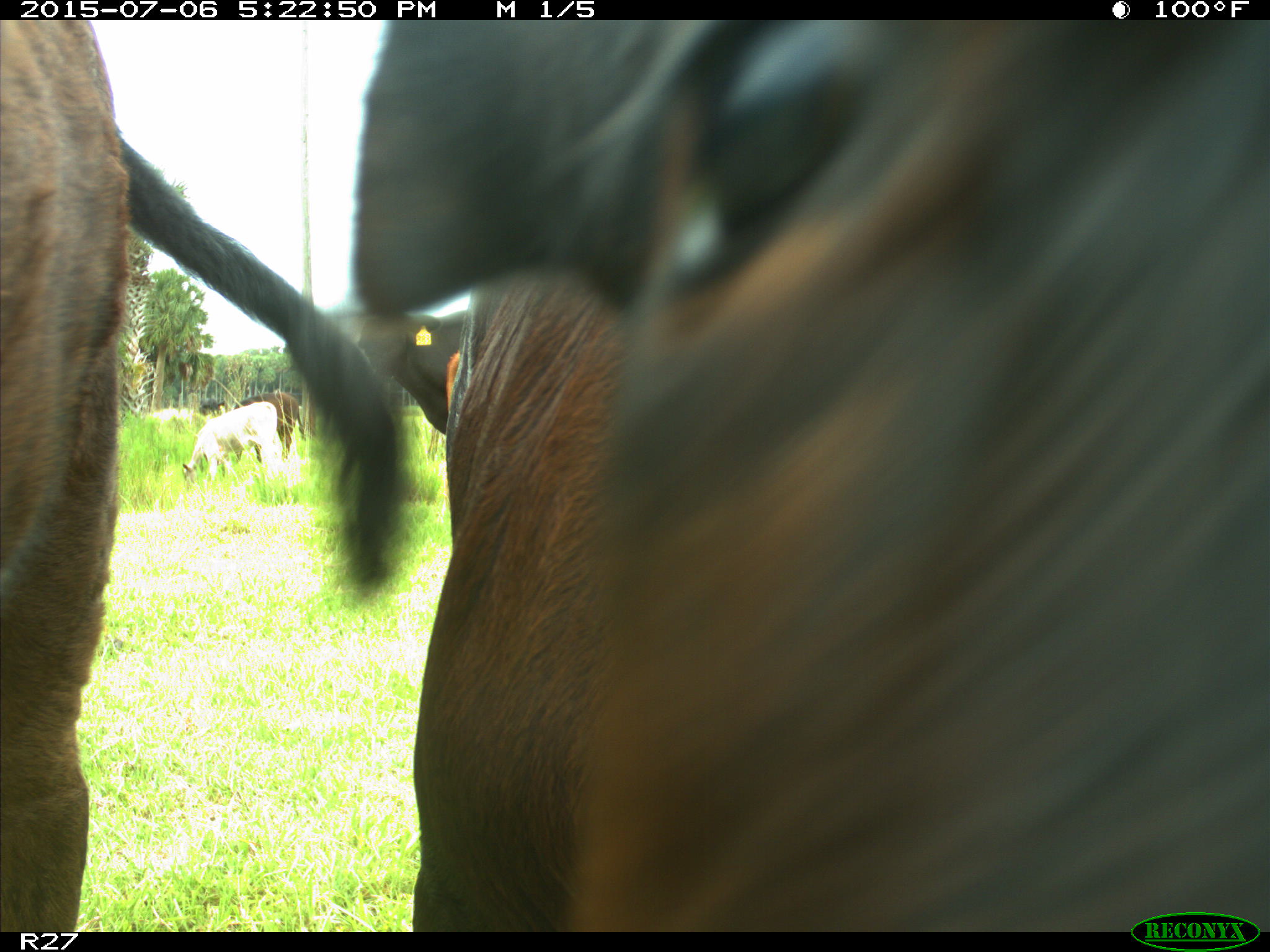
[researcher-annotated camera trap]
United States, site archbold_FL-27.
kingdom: Animalia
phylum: Chordata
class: Mammalia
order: Artiodactyla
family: Bovidae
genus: Bos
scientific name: Bos taurus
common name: domestic cow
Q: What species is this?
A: Bos taurus (domestic cow).